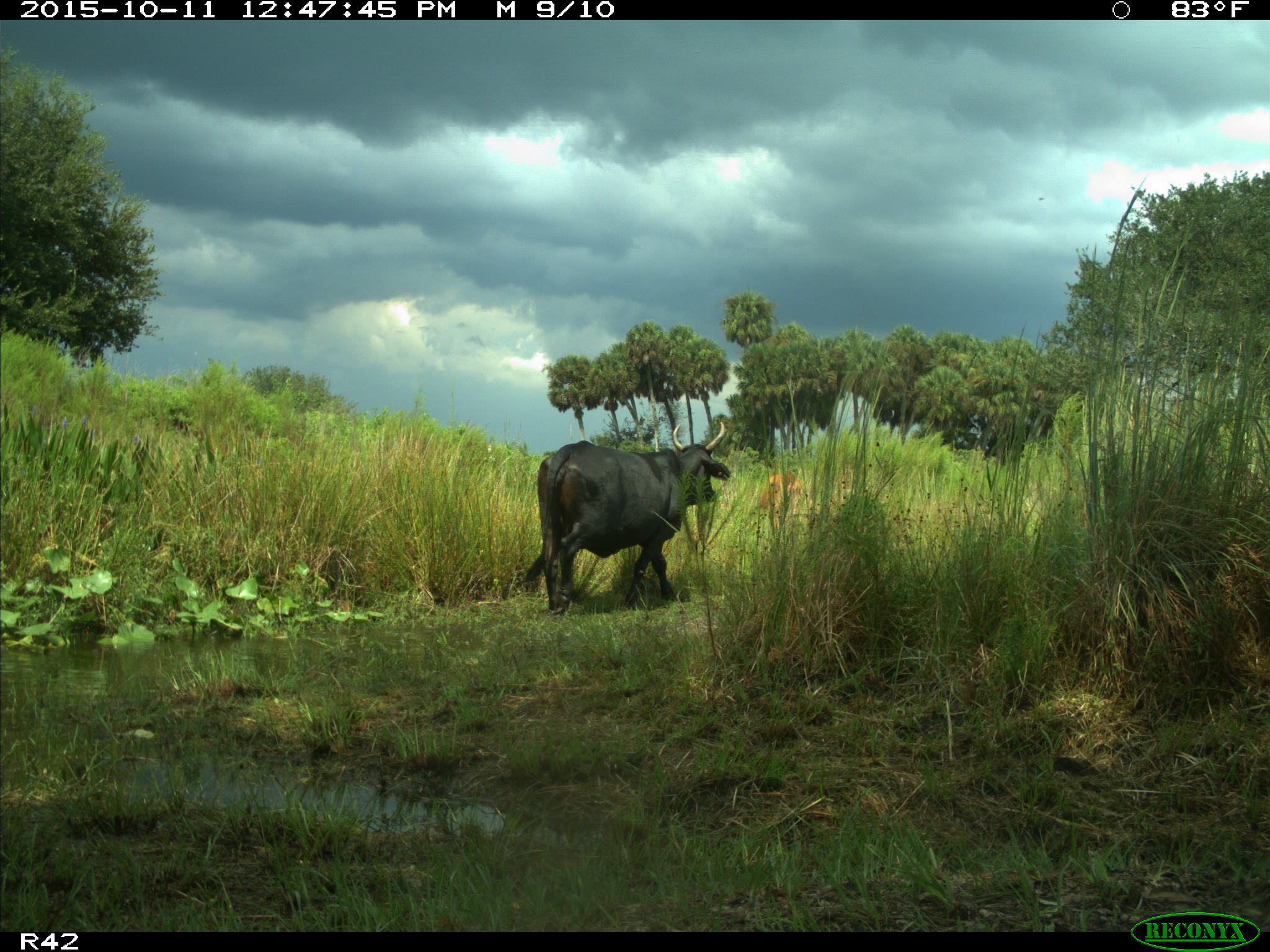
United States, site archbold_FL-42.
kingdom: Animalia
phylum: Chordata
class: Mammalia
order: Artiodactyla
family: Bovidae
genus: Bos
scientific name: Bos taurus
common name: domestic cow